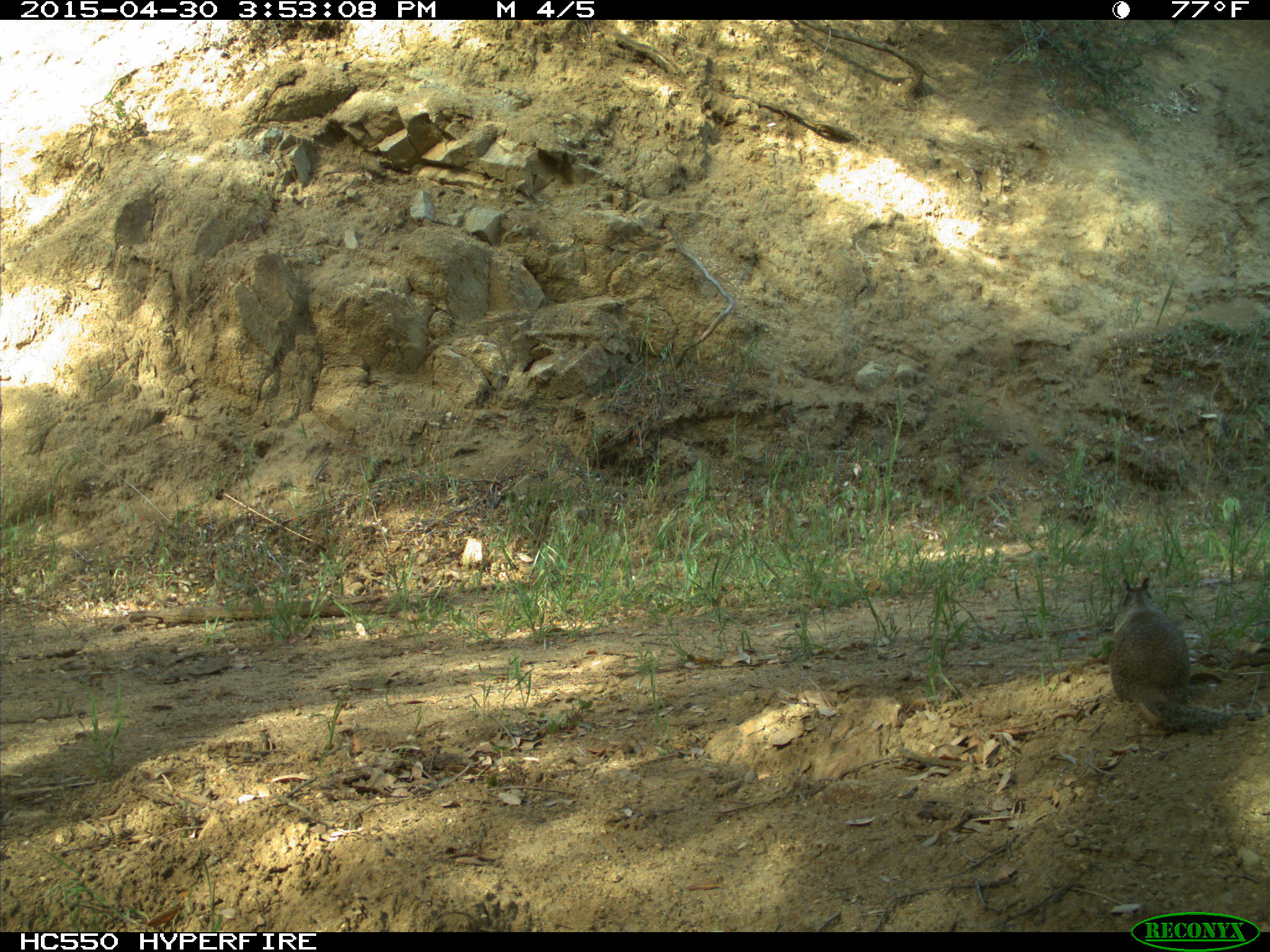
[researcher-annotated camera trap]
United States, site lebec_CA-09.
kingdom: Animalia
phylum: Chordata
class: Mammalia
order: Rodentia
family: Sciuridae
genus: Otospermophilus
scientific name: Otospermophilus beecheyi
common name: california ground squirrel